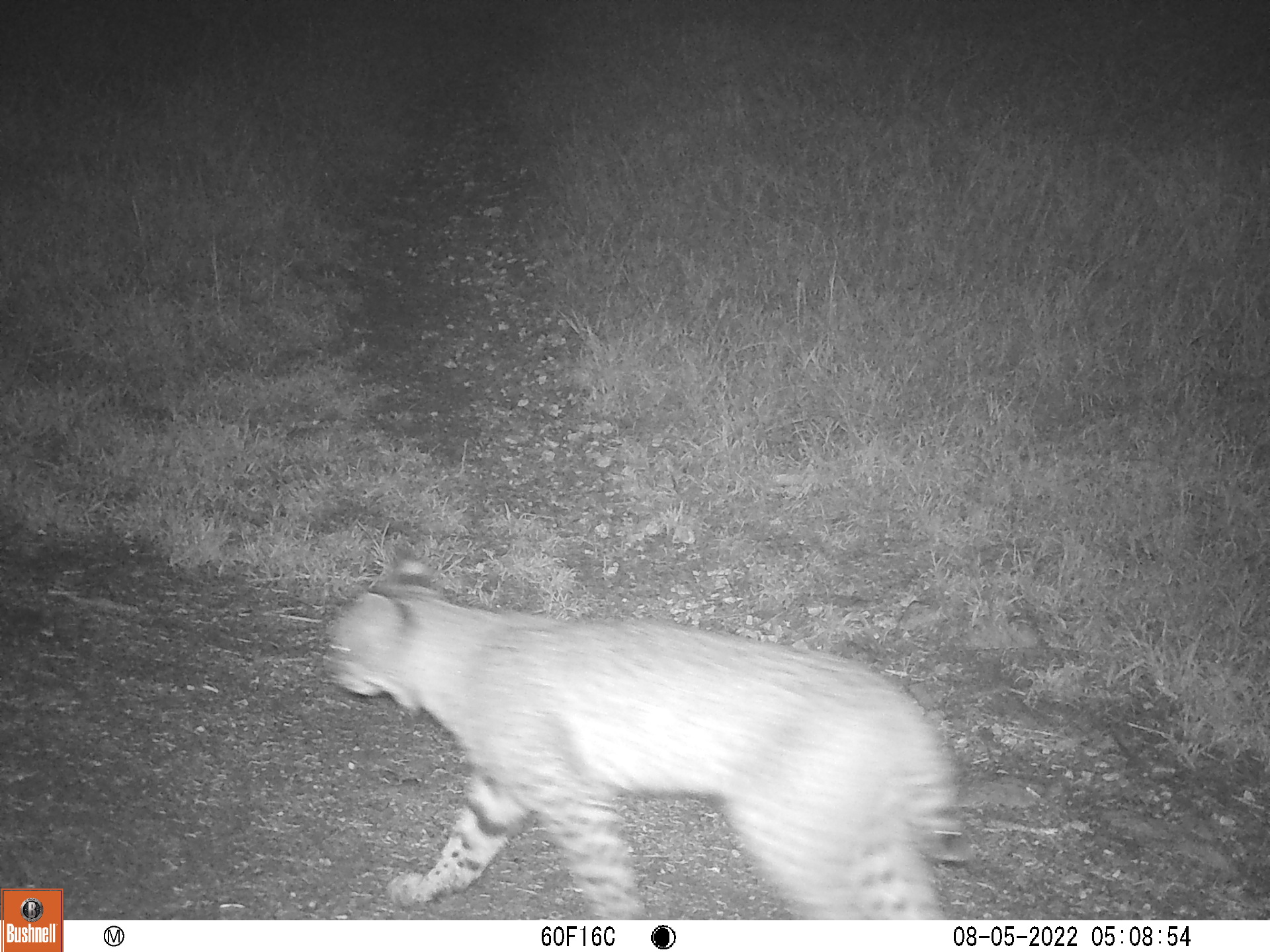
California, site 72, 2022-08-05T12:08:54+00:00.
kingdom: Animalia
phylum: Chordata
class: Mammalia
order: Carnivora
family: Felidae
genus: Lynx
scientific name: Lynx rufus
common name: bobcat